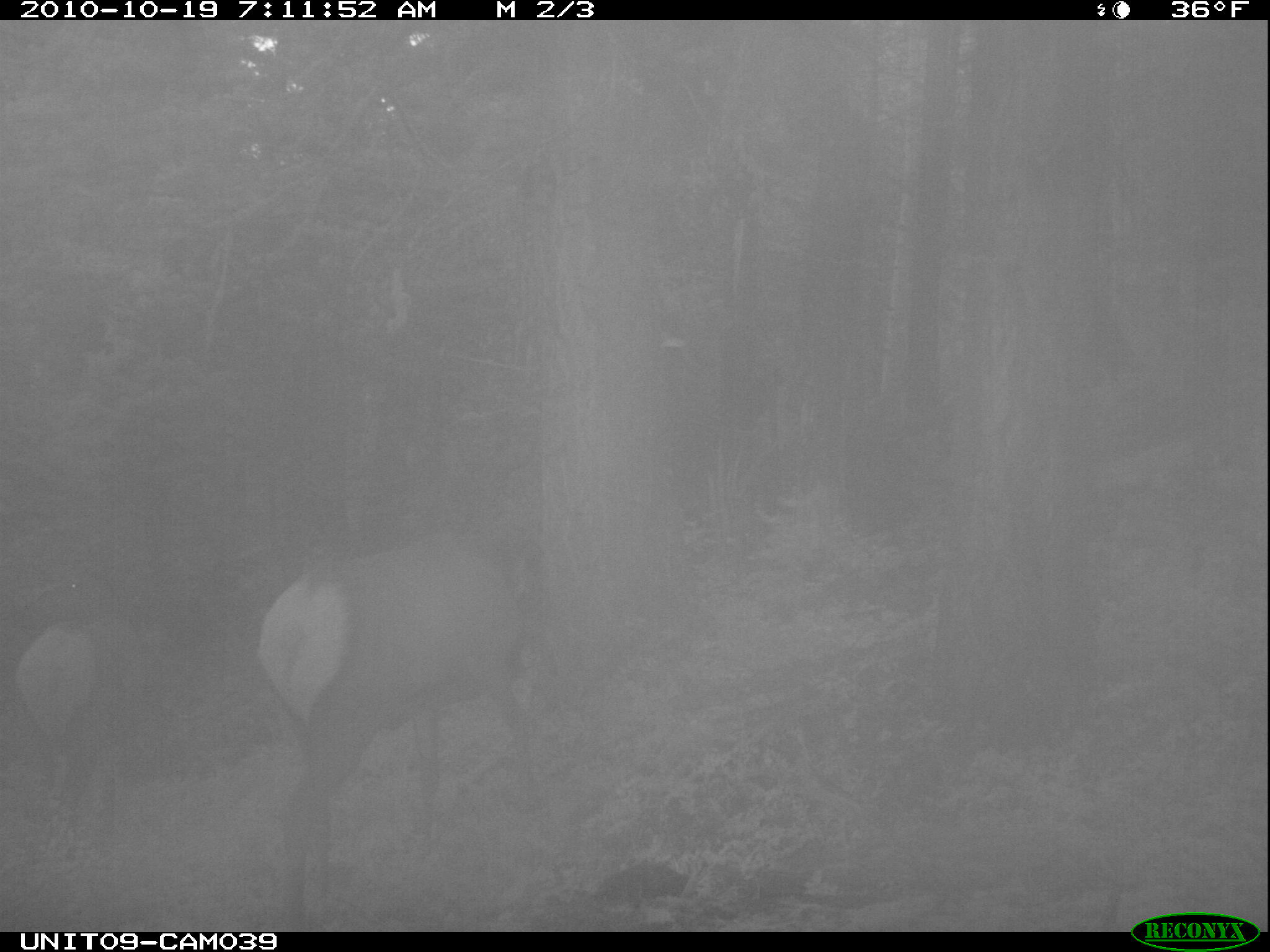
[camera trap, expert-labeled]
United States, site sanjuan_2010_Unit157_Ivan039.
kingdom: Animalia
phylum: Chordata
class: Mammalia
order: Artiodactyla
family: Cervidae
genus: Cervus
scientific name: Cervus elaphus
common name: red deer